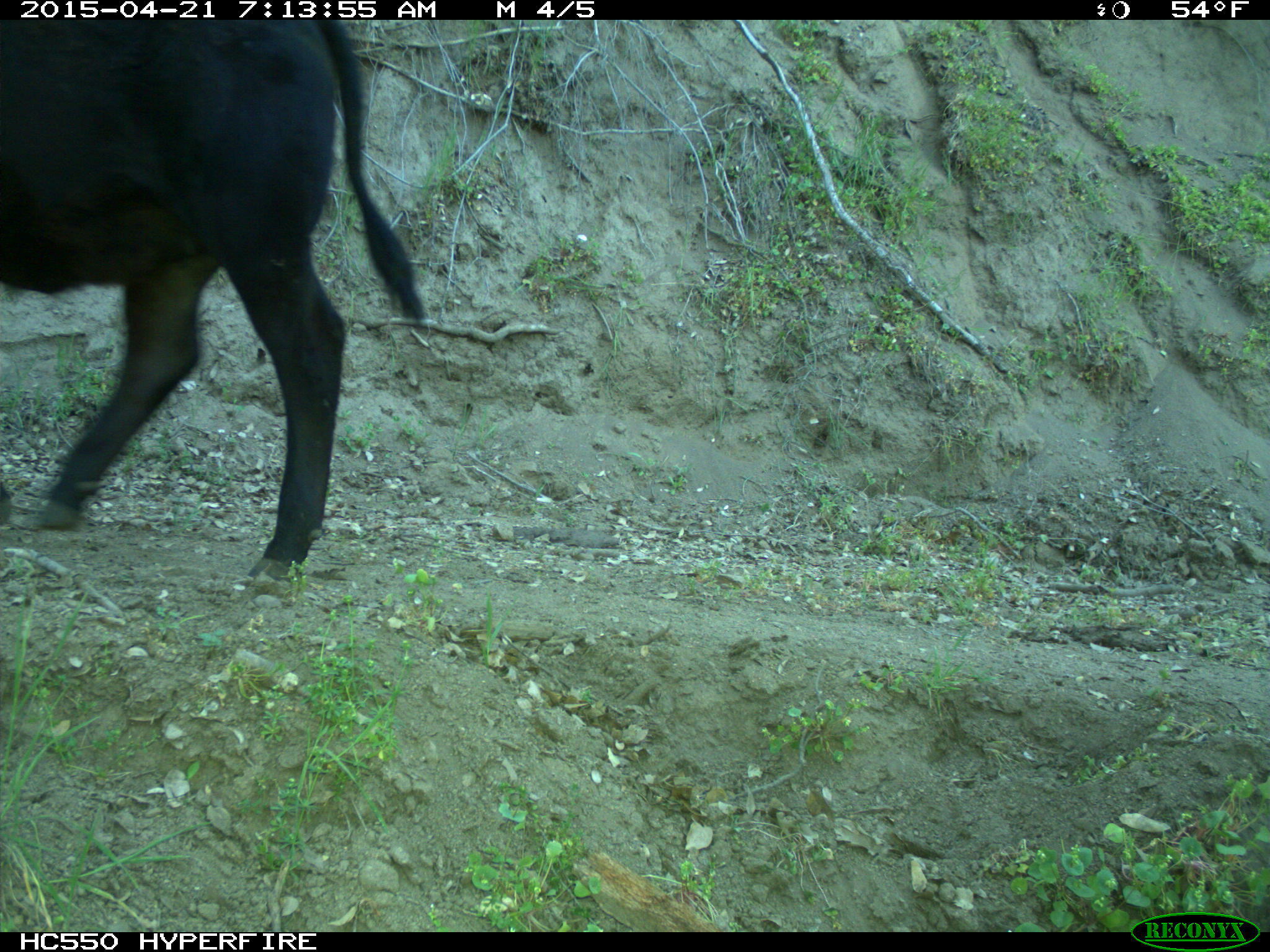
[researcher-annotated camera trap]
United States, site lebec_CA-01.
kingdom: Animalia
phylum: Chordata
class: Mammalia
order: Artiodactyla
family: Bovidae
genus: Bos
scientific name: Bos taurus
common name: domestic cow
Bos taurus (domestic cow).